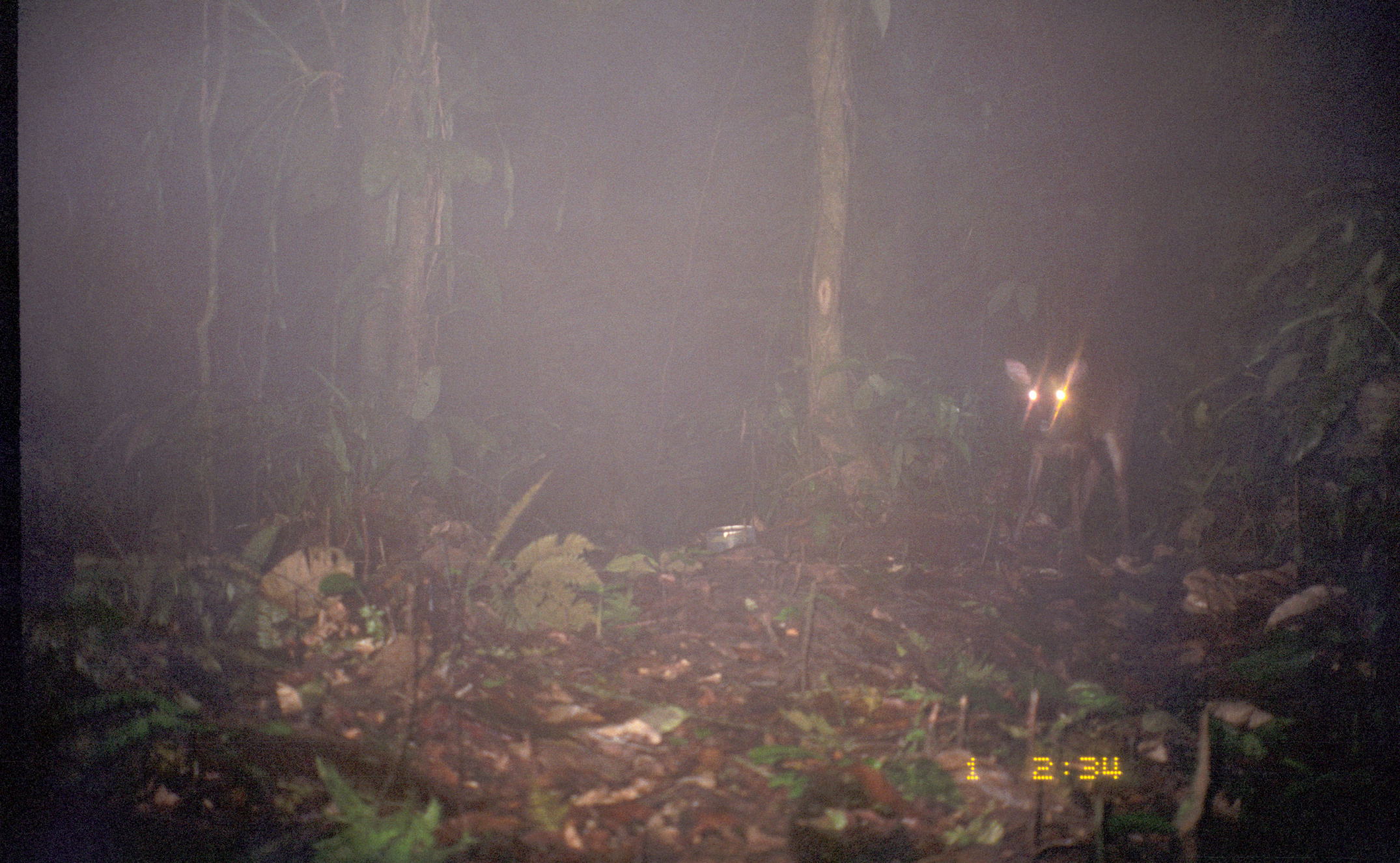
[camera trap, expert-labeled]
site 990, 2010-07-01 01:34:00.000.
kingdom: Animalia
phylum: Chordata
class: Mammalia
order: Artiodactyla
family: Cervidae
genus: Mazama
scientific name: Mazama americana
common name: red brocket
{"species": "Mazama americana (red brocket)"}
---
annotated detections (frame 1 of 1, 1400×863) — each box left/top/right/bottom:
mazama americana: 1001/357/1135/554